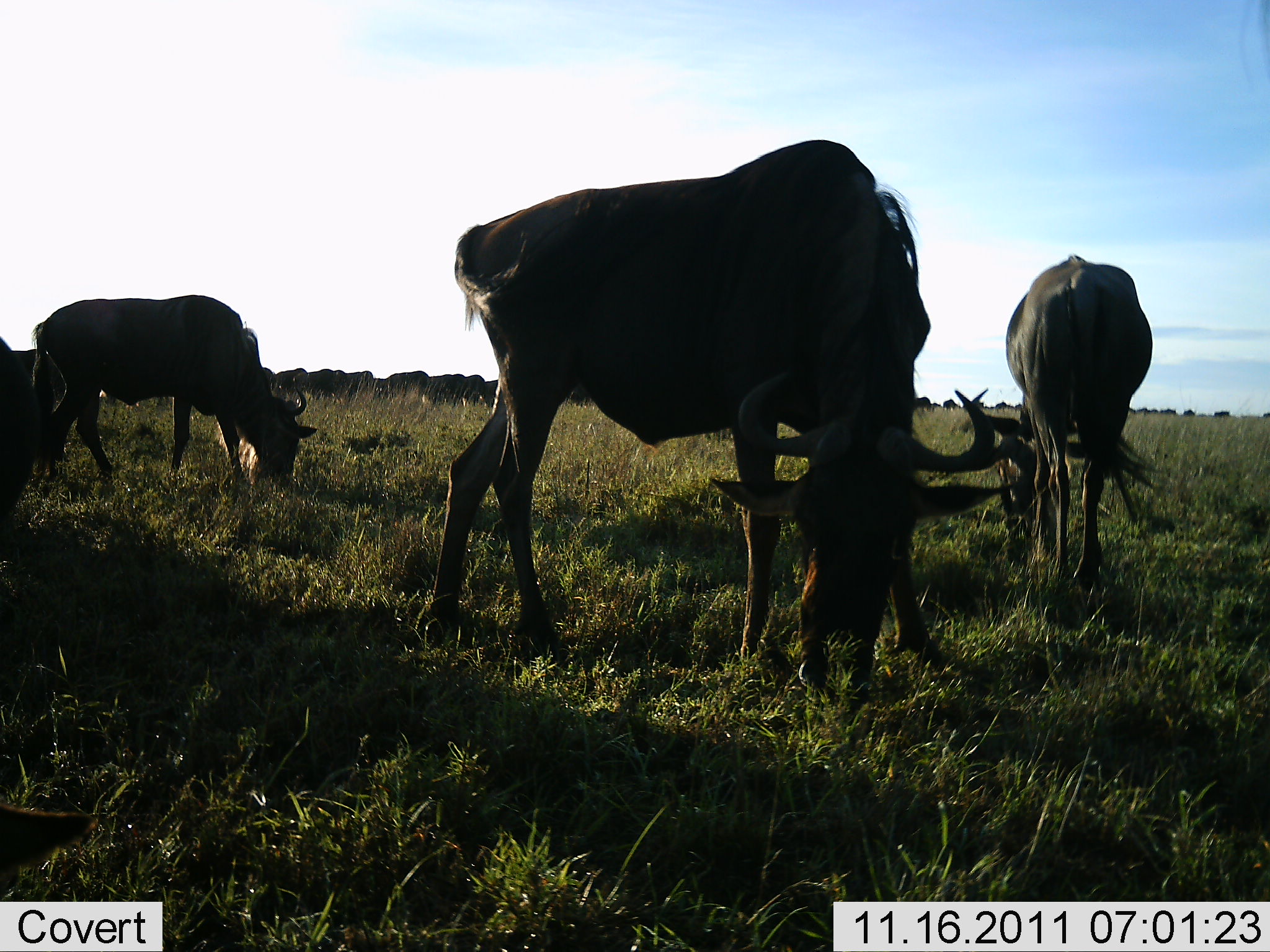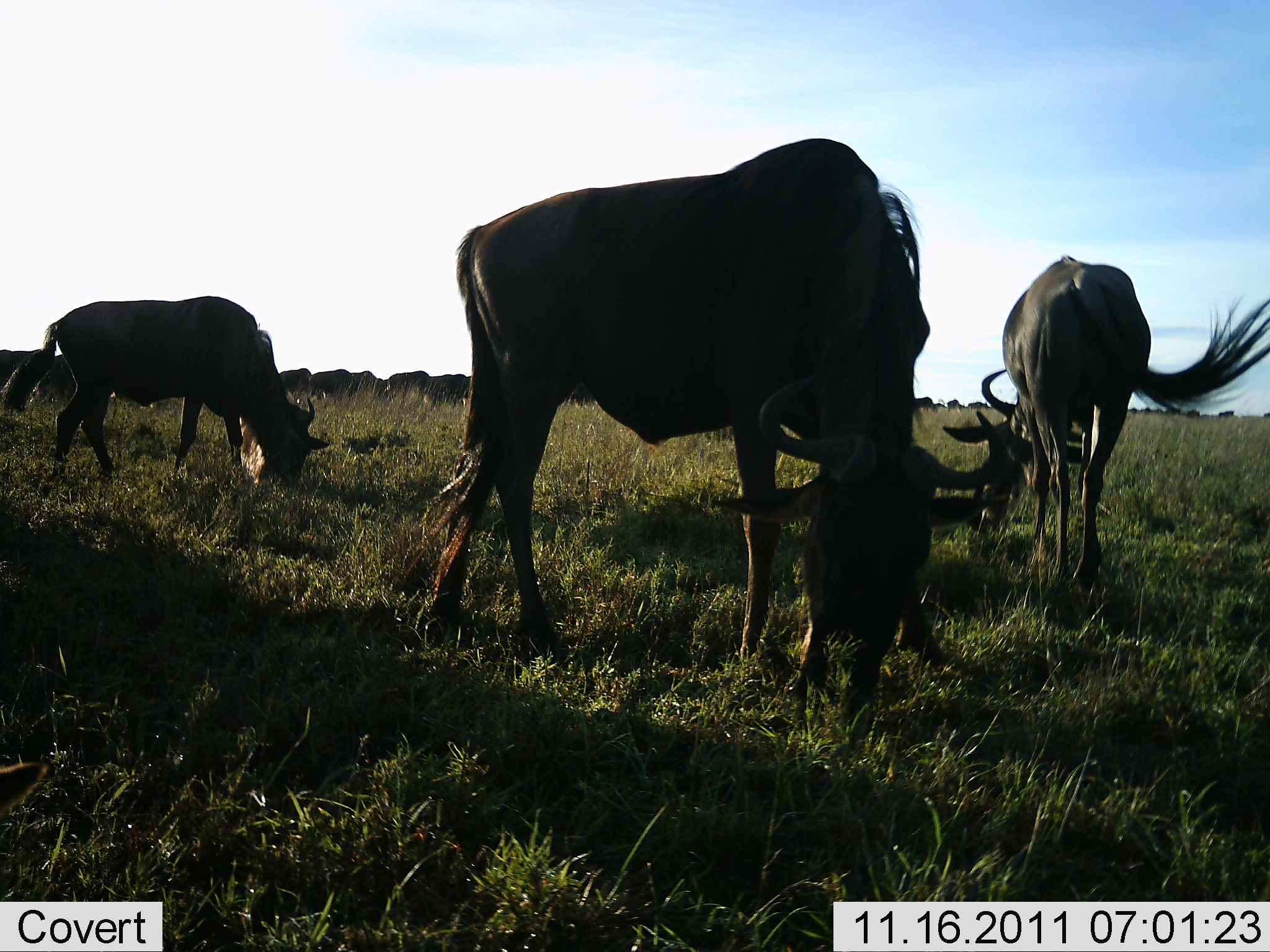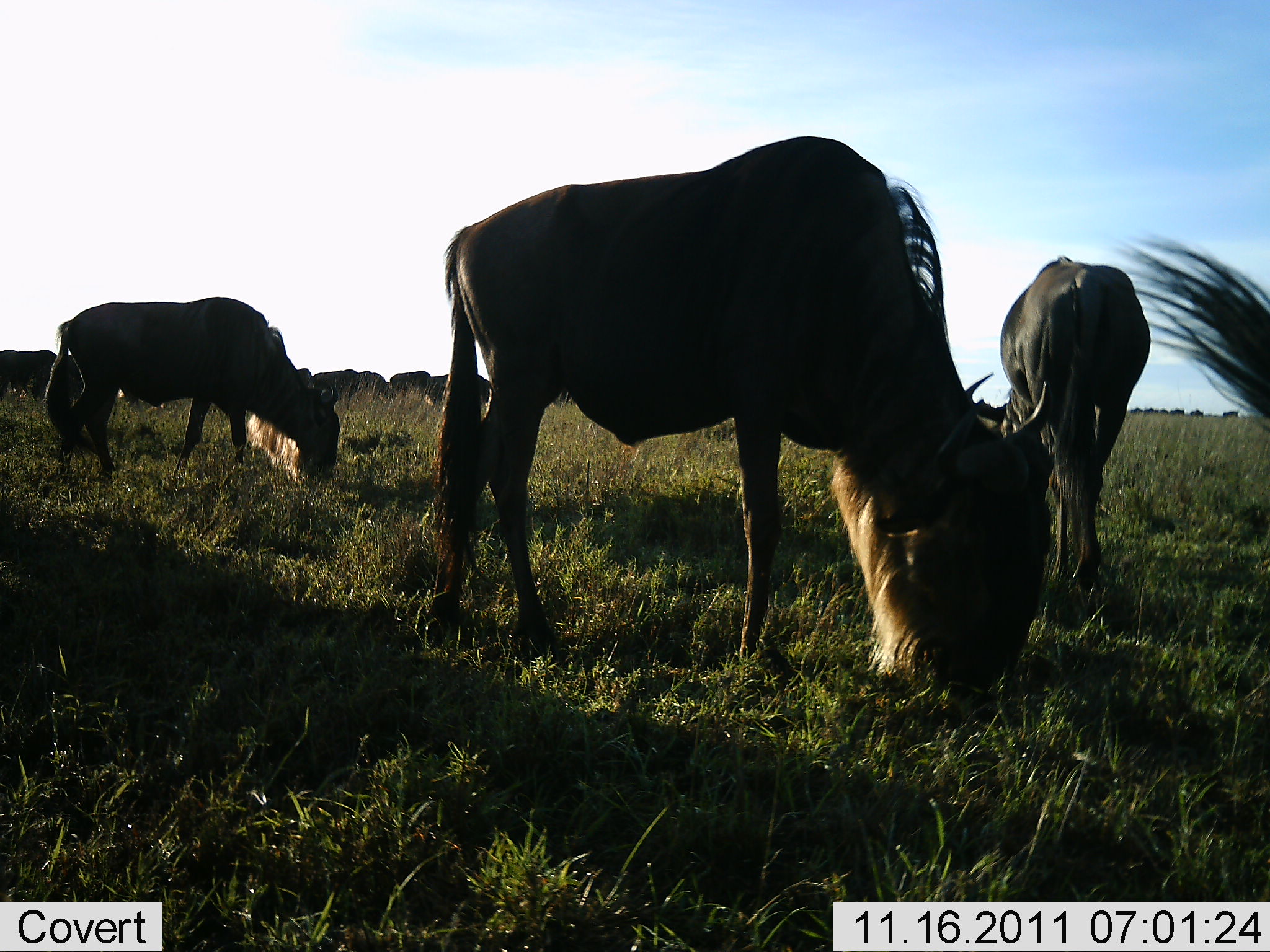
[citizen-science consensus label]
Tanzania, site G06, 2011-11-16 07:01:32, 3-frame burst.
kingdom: Animalia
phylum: Chordata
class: Mammalia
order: Artiodactyla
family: Bovidae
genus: Connochaetes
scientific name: Connochaetes taurinus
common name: blue wildebeest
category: wildebeest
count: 11-50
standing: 23%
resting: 0%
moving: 8%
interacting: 0%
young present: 0%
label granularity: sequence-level